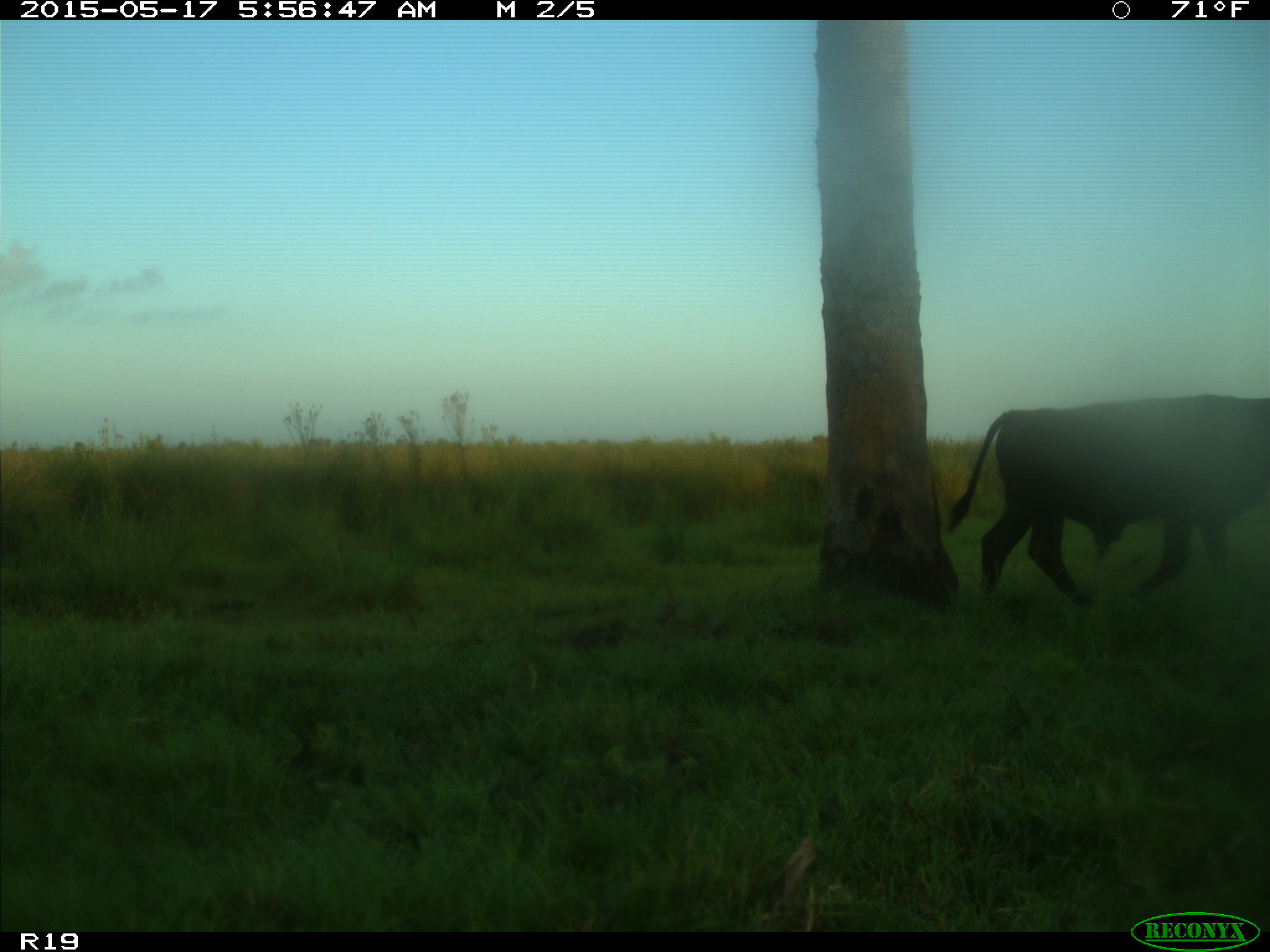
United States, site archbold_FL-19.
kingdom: Animalia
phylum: Chordata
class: Mammalia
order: Artiodactyla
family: Bovidae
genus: Bos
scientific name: Bos taurus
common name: domestic cow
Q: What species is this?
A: Bos taurus (domestic cow).